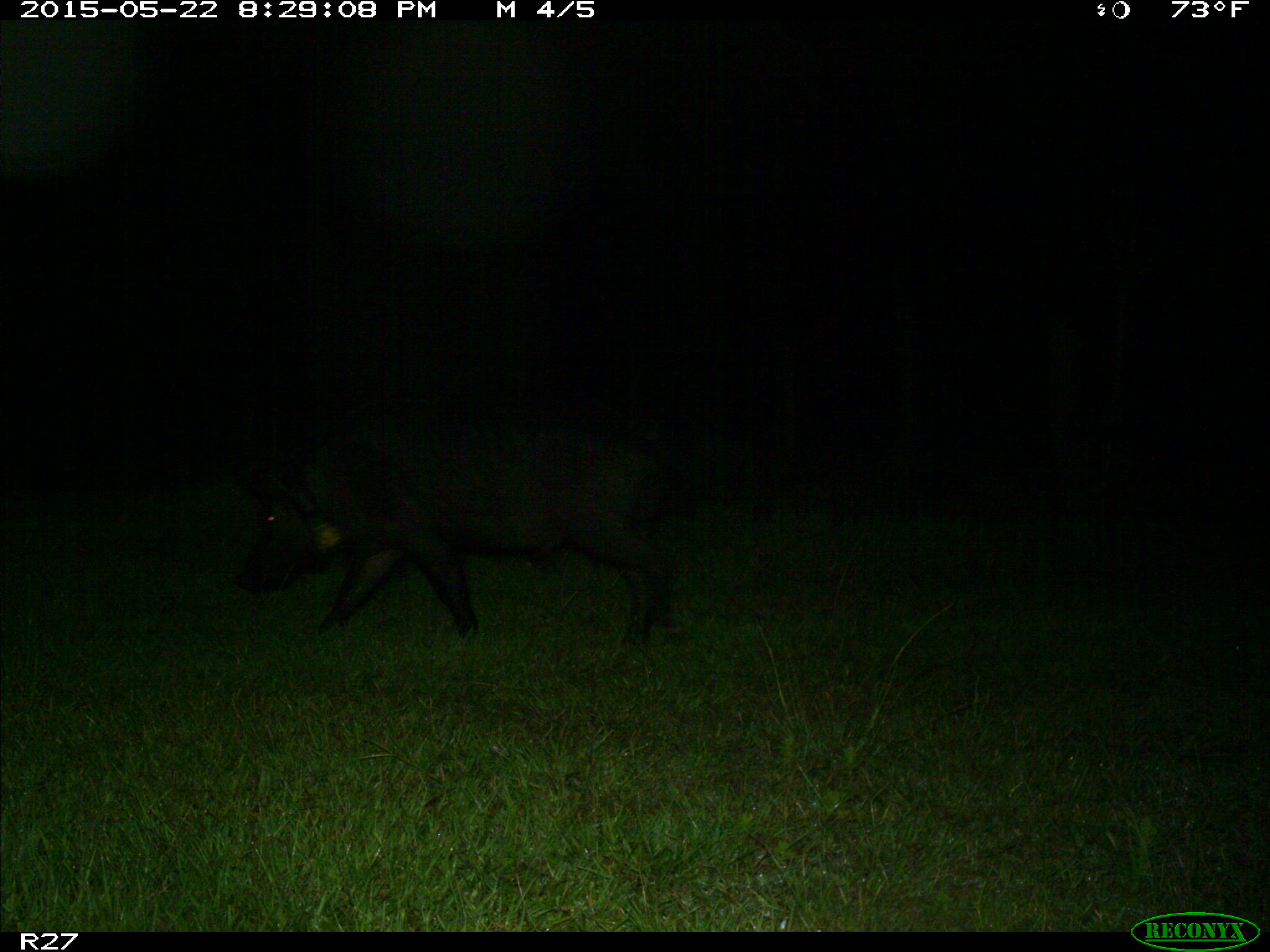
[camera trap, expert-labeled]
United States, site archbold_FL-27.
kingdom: Animalia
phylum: Chordata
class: Mammalia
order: Artiodactyla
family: Suidae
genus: Sus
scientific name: Sus scrofa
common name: wild boar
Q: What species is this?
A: Sus scrofa (wild boar).